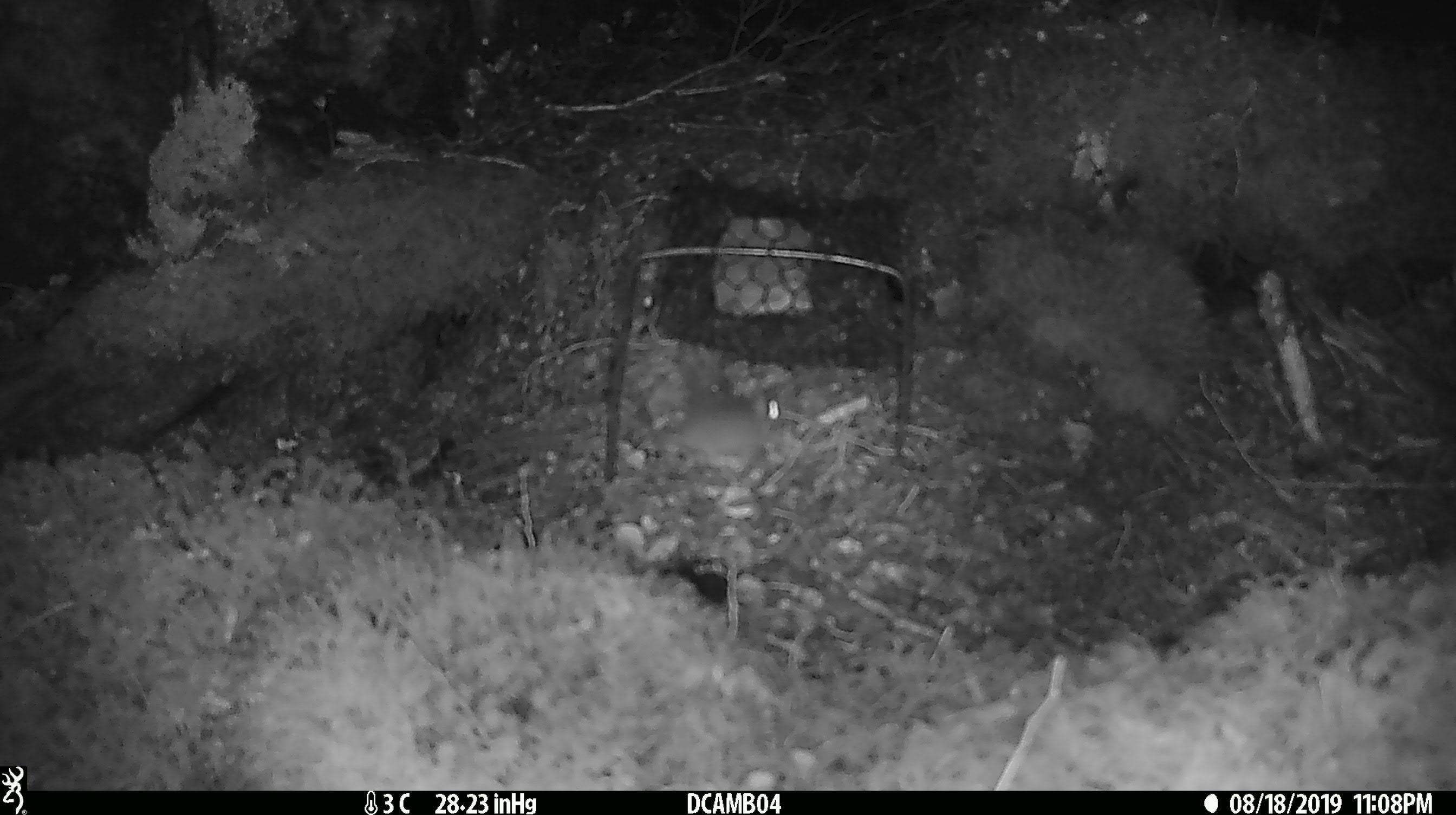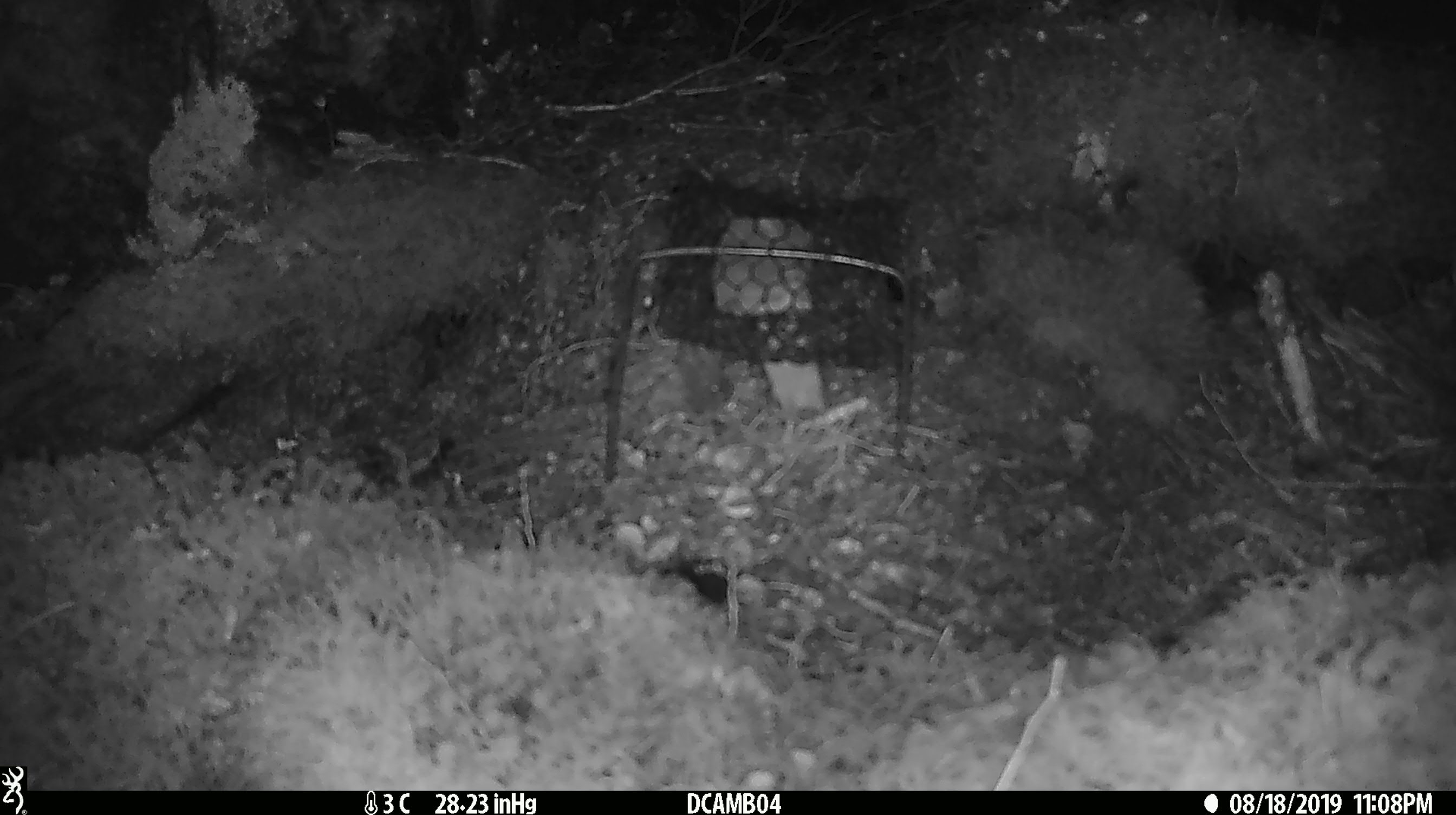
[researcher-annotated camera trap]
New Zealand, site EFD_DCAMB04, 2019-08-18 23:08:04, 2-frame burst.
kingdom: Animalia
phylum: Chordata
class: Mammalia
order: Rodentia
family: Muridae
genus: Mus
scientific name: Mus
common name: mouse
Mouse (Mus).